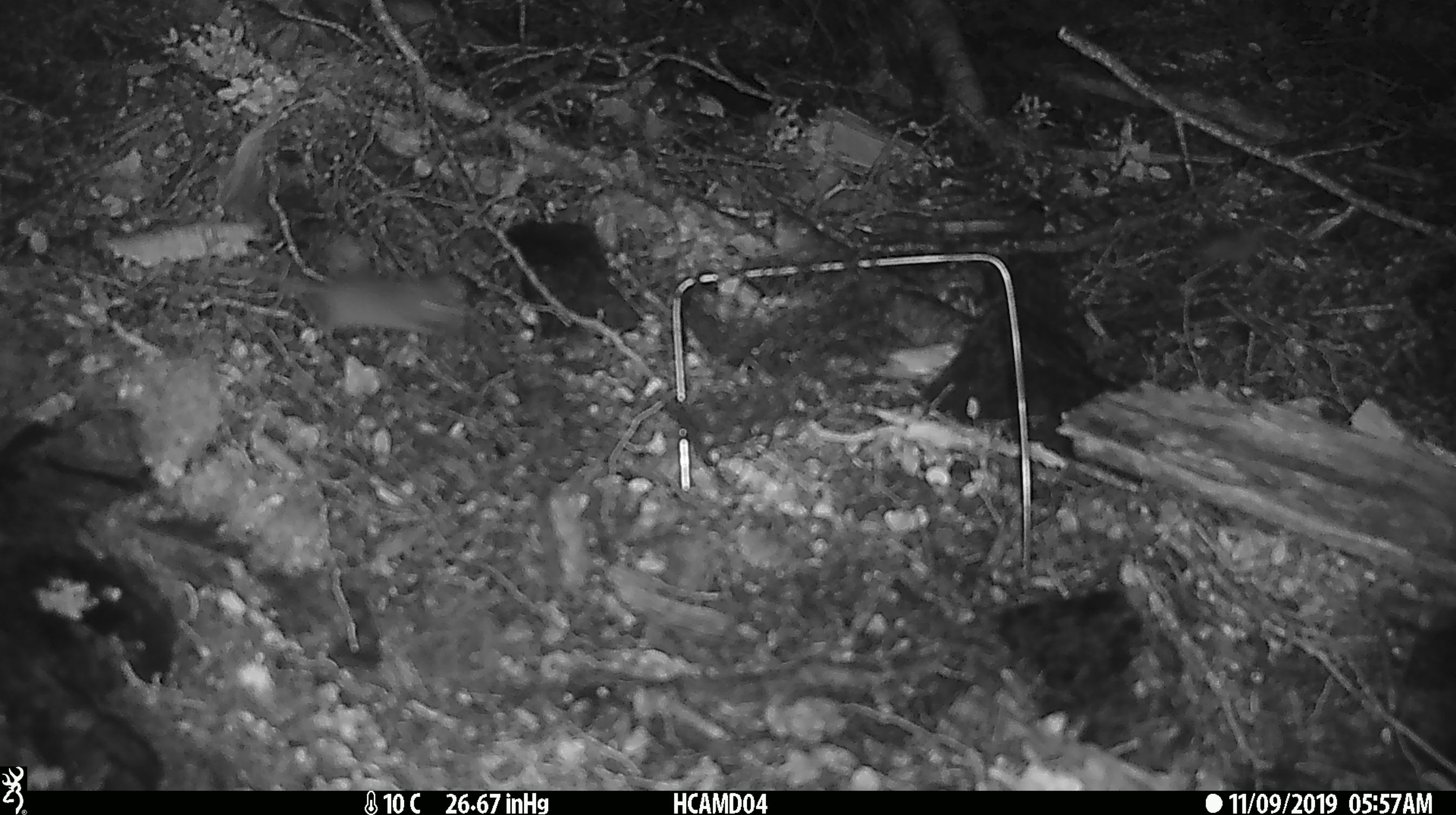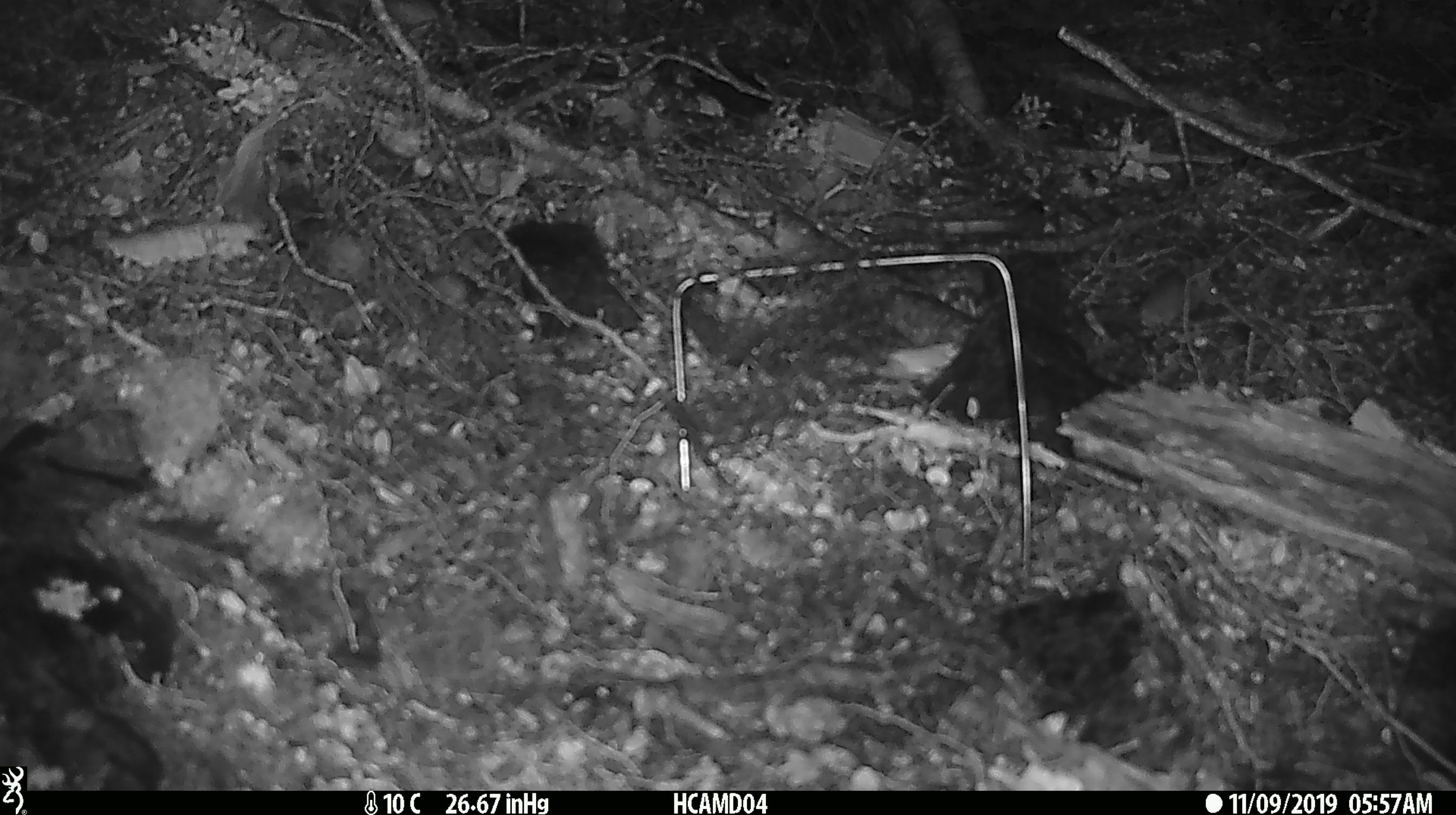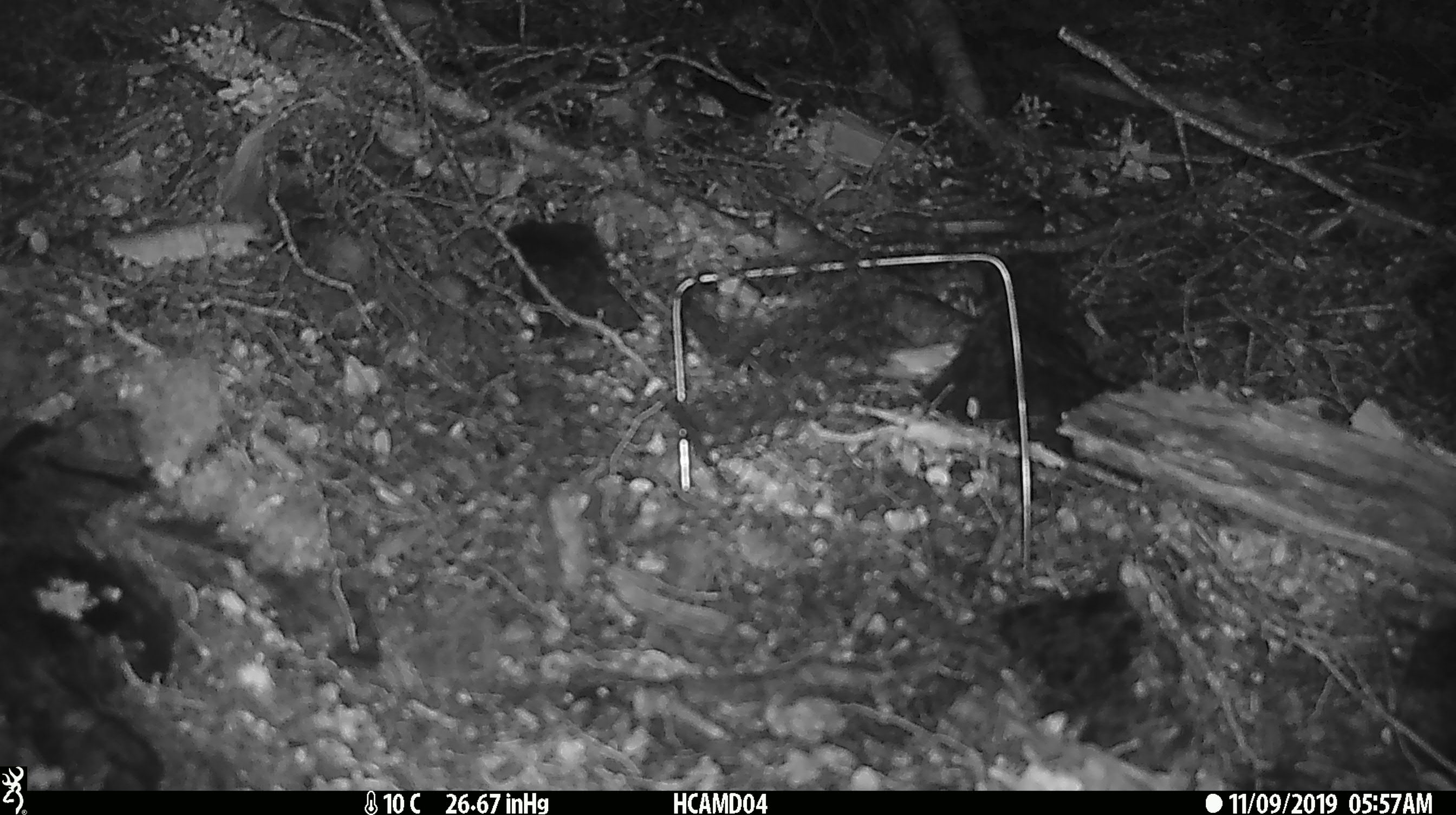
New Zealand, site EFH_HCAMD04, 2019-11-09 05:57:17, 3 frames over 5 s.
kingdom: Animalia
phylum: Chordata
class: Mammalia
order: Rodentia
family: Muridae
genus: Mus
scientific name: Mus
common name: mouse